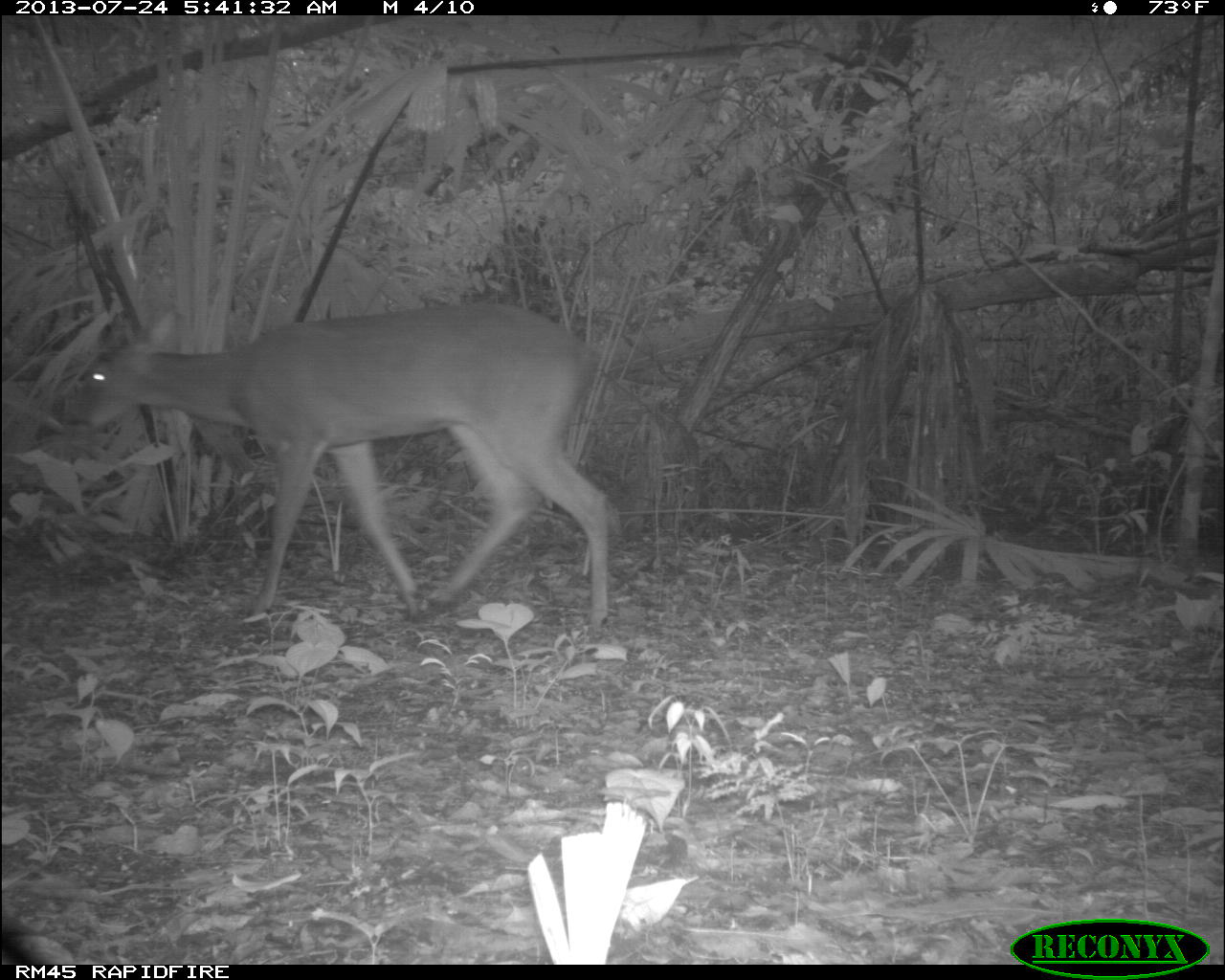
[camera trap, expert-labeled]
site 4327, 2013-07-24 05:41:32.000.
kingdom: Animalia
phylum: Chordata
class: Mammalia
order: Artiodactyla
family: Cervidae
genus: Odocoileus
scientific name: Odocoileus virginianus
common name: white-tailed deer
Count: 1.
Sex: female.